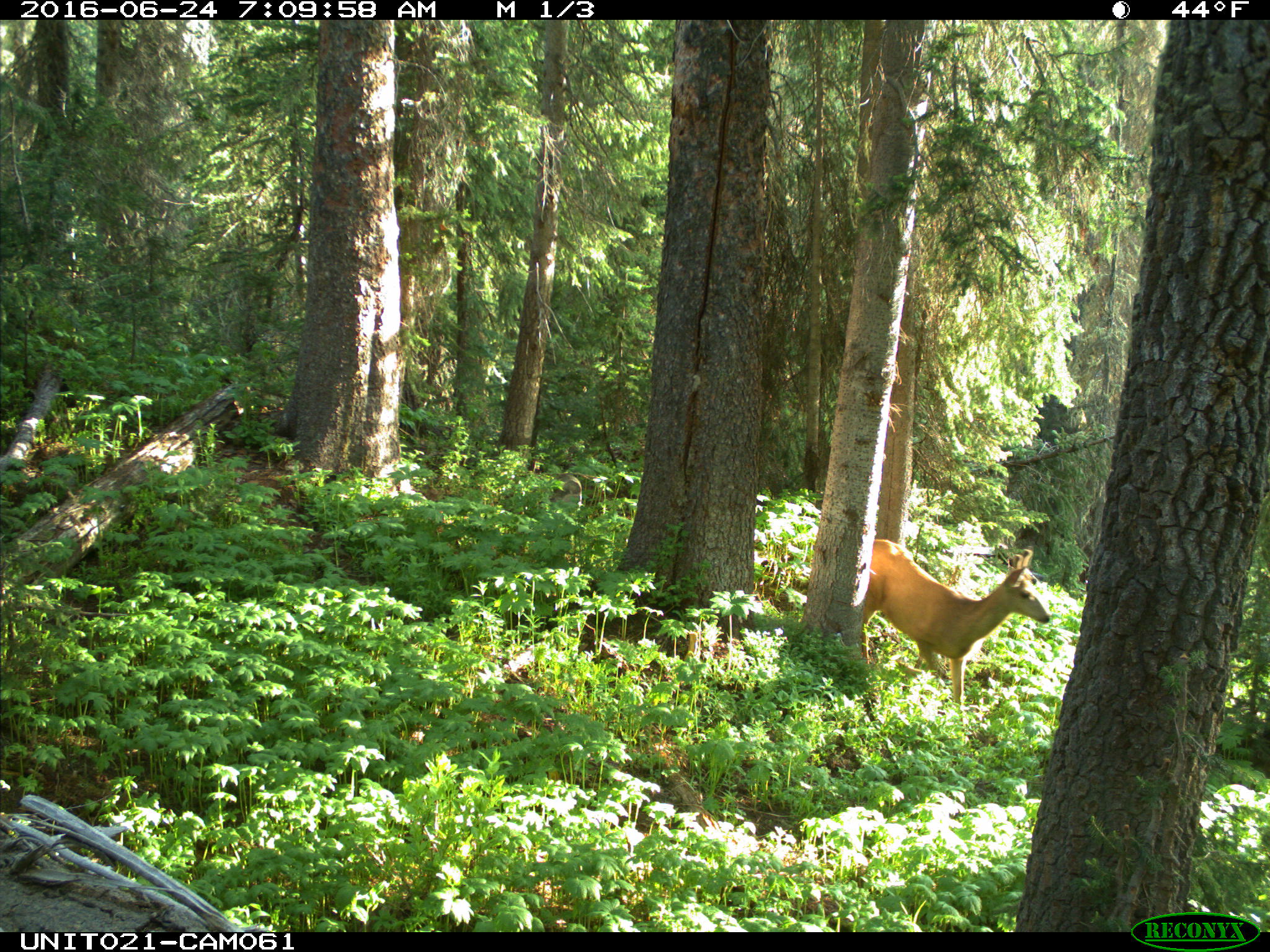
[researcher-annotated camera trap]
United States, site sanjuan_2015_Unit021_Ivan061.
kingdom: Animalia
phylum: Chordata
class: Mammalia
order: Artiodactyla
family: Cervidae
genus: Odocoileus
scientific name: Odocoileus hemionus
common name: mule deer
Odocoileus hemionus (mule deer).